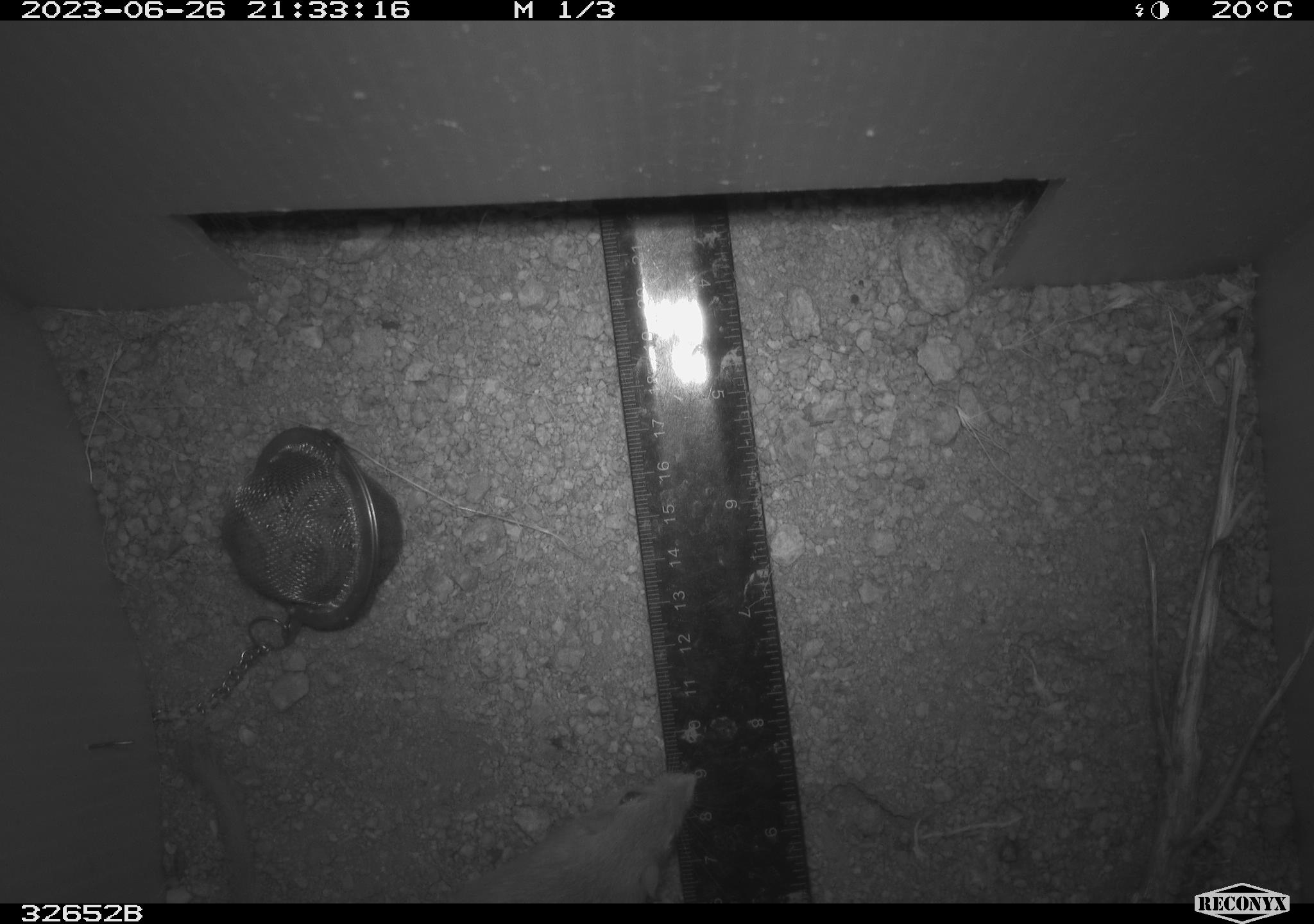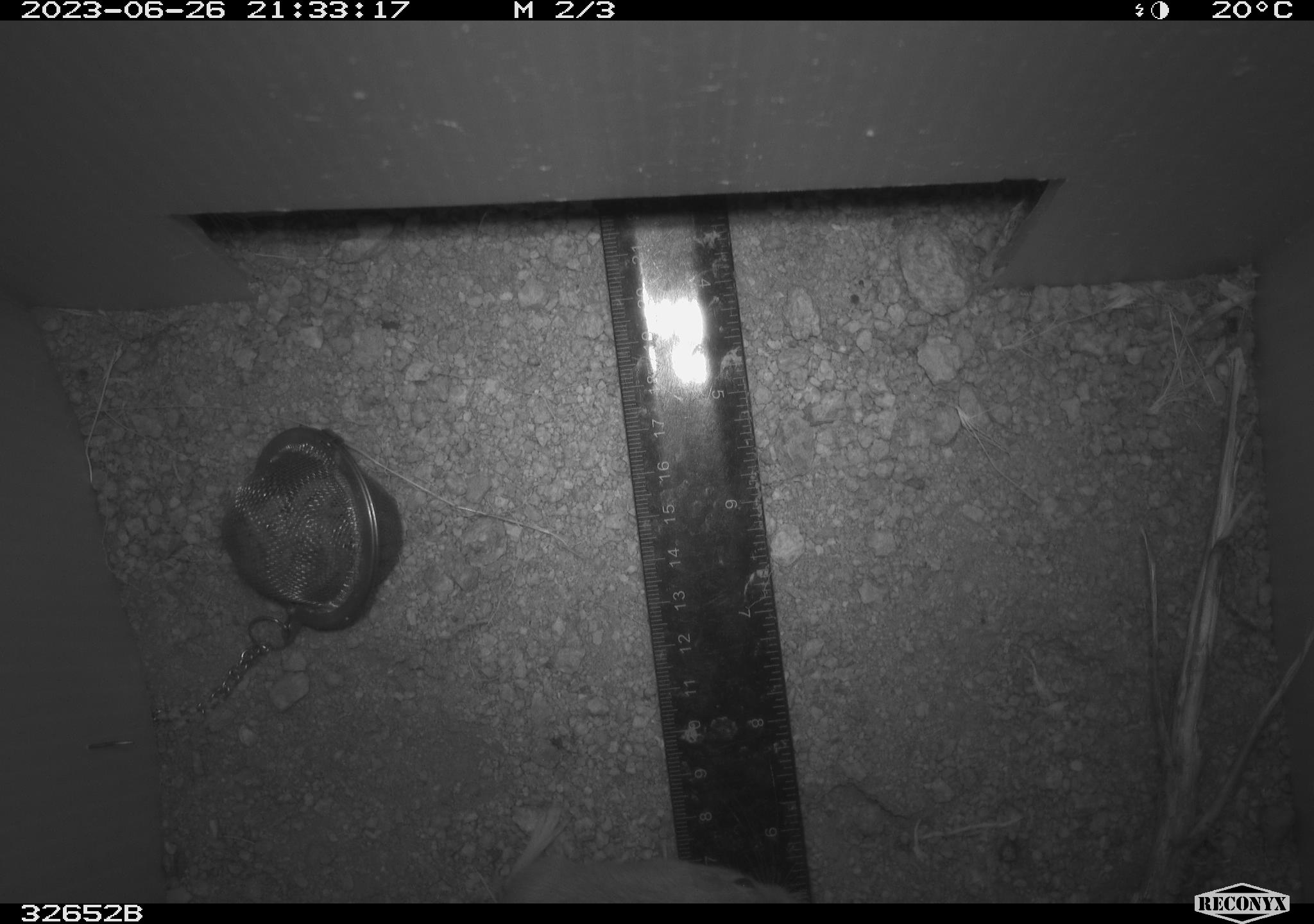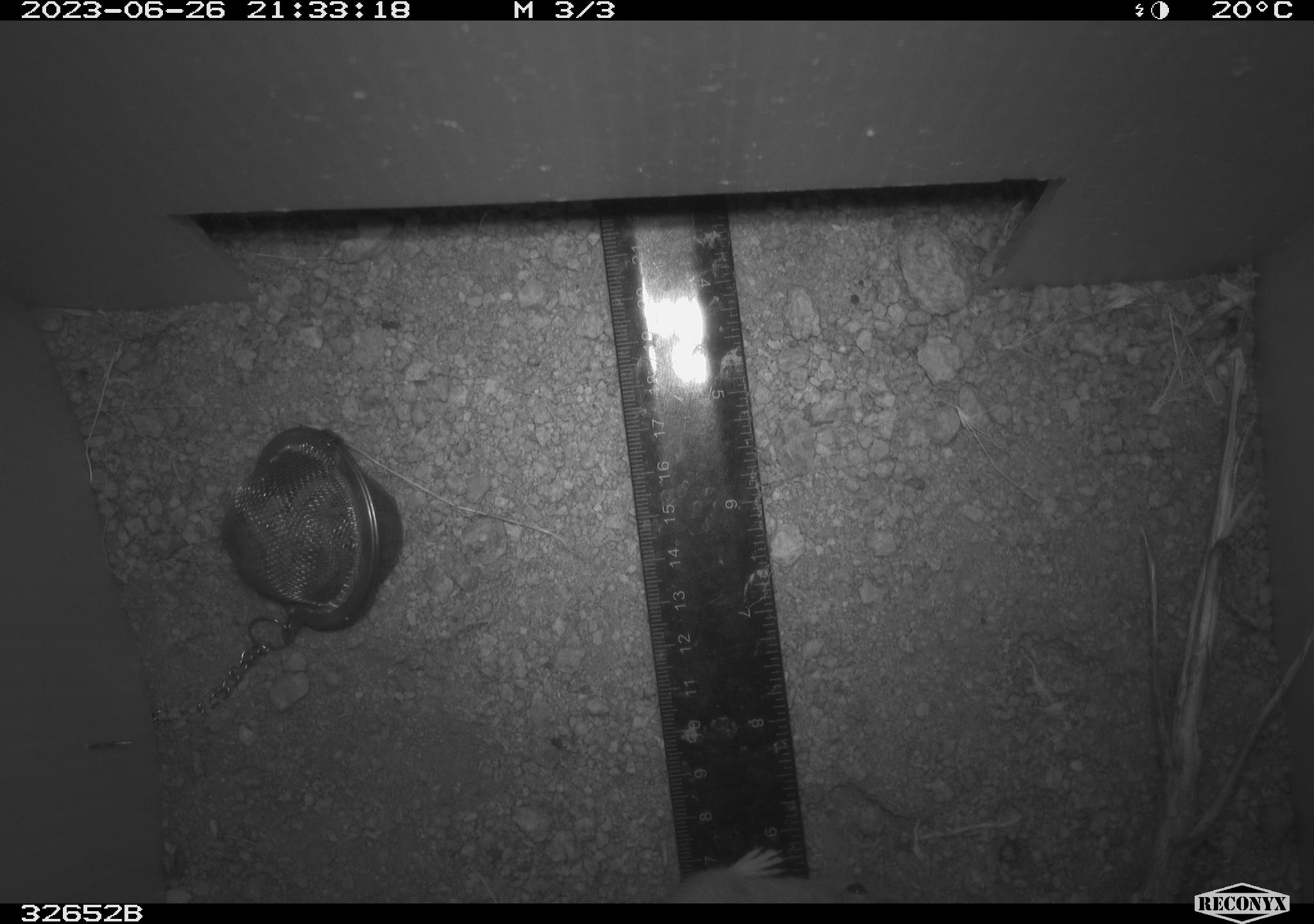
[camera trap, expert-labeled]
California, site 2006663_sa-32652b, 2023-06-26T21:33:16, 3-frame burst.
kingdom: Animalia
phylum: Chordata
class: Mammalia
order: Rodentia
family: Heteromyidae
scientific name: Heteromyidae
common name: kangaroo rats and pocket mice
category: heteromyidae family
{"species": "heteromyidae family (kangaroo rats and pocket mice) (Heteromyidae)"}